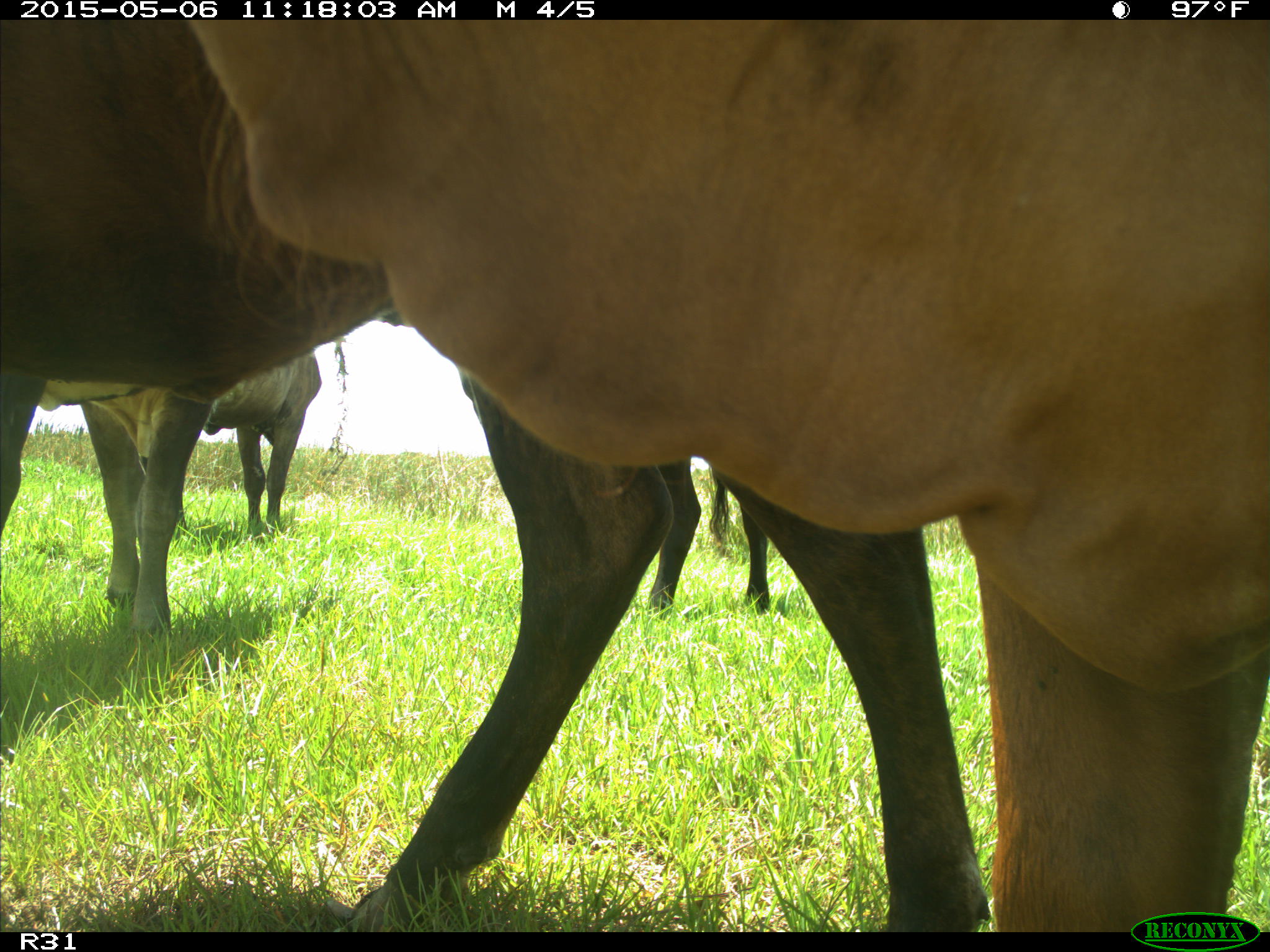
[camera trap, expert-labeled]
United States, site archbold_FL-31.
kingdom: Animalia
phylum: Chordata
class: Mammalia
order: Artiodactyla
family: Bovidae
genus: Bos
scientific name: Bos taurus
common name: domestic cow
Bos taurus (domestic cow).